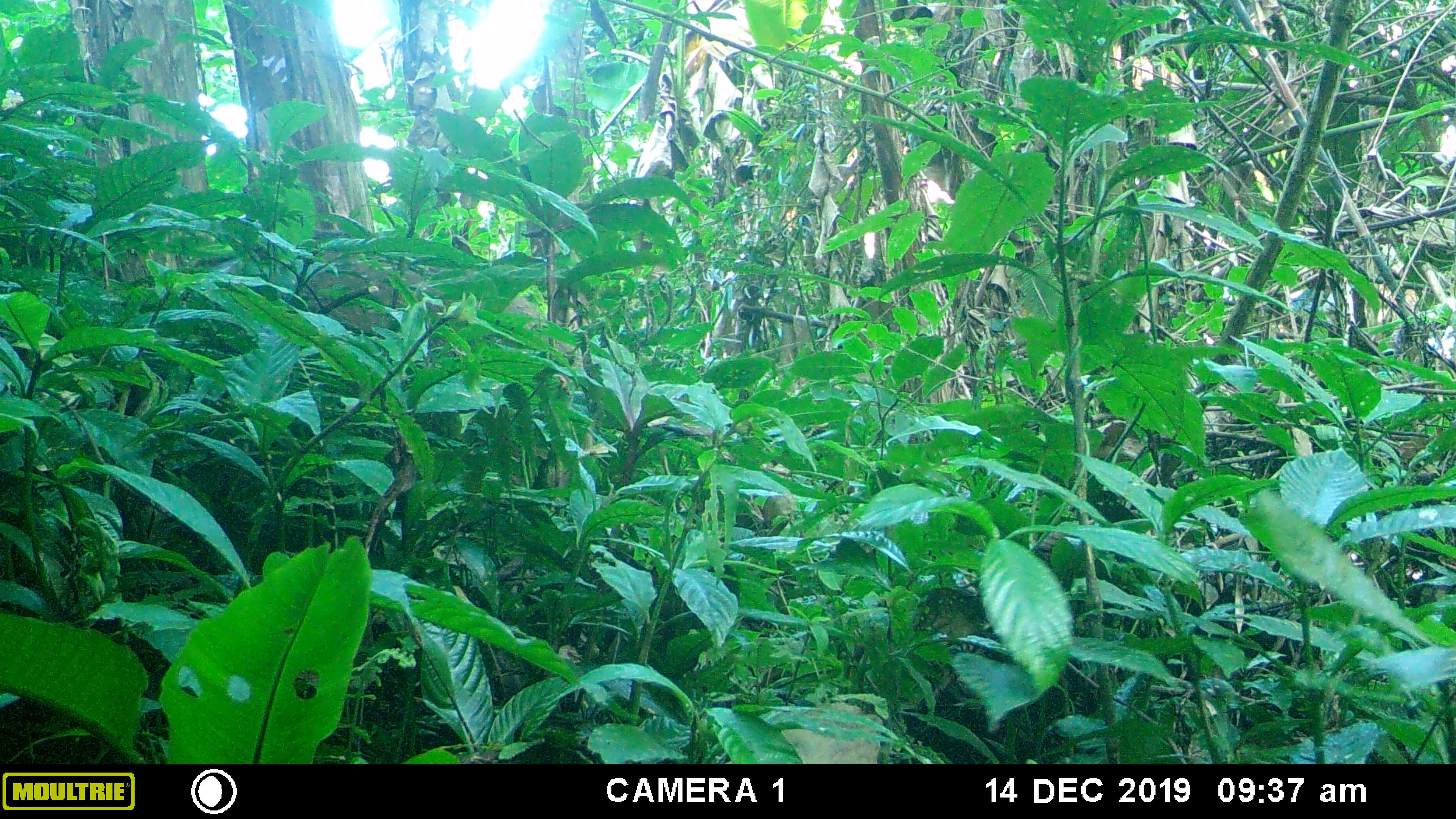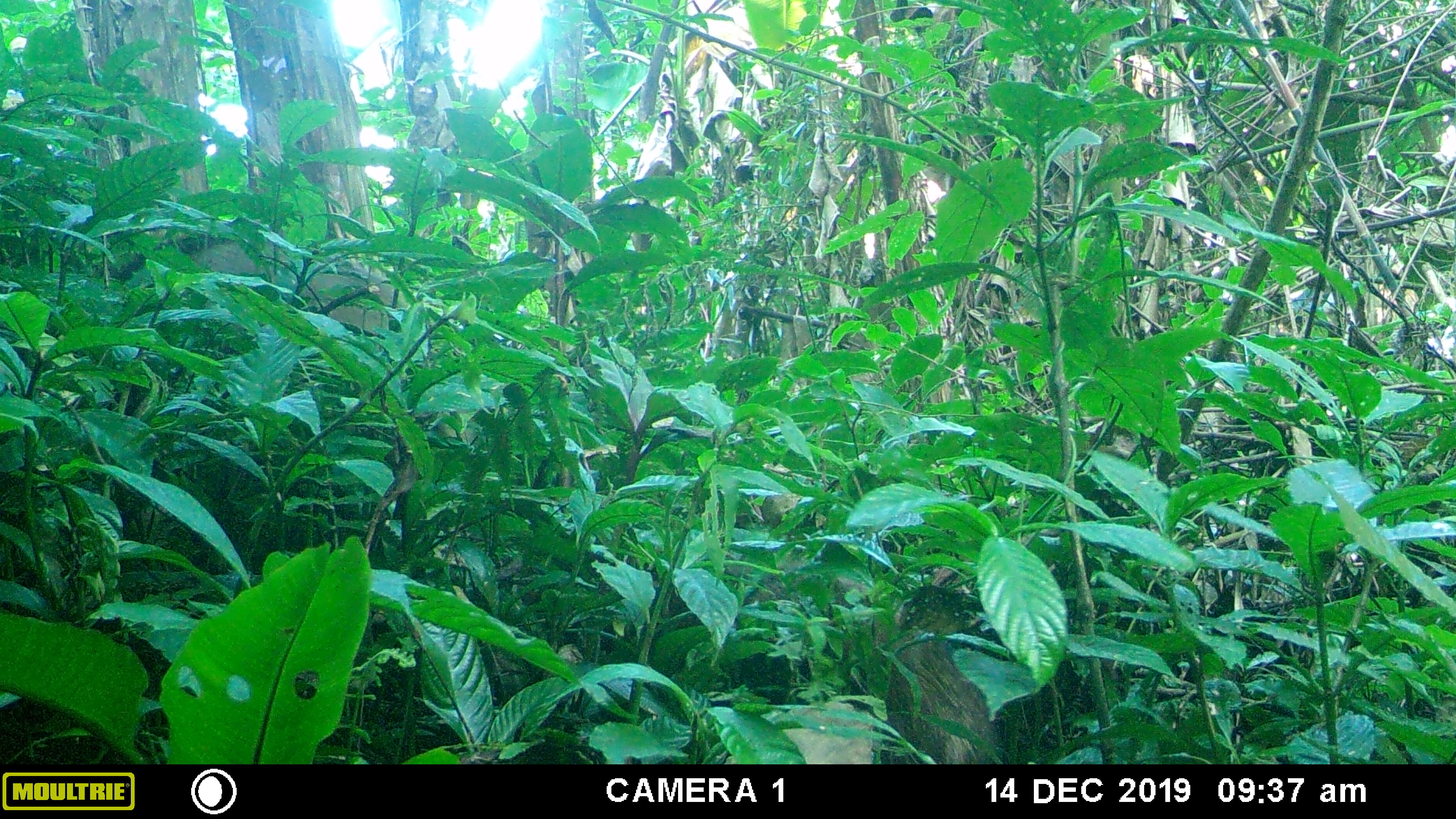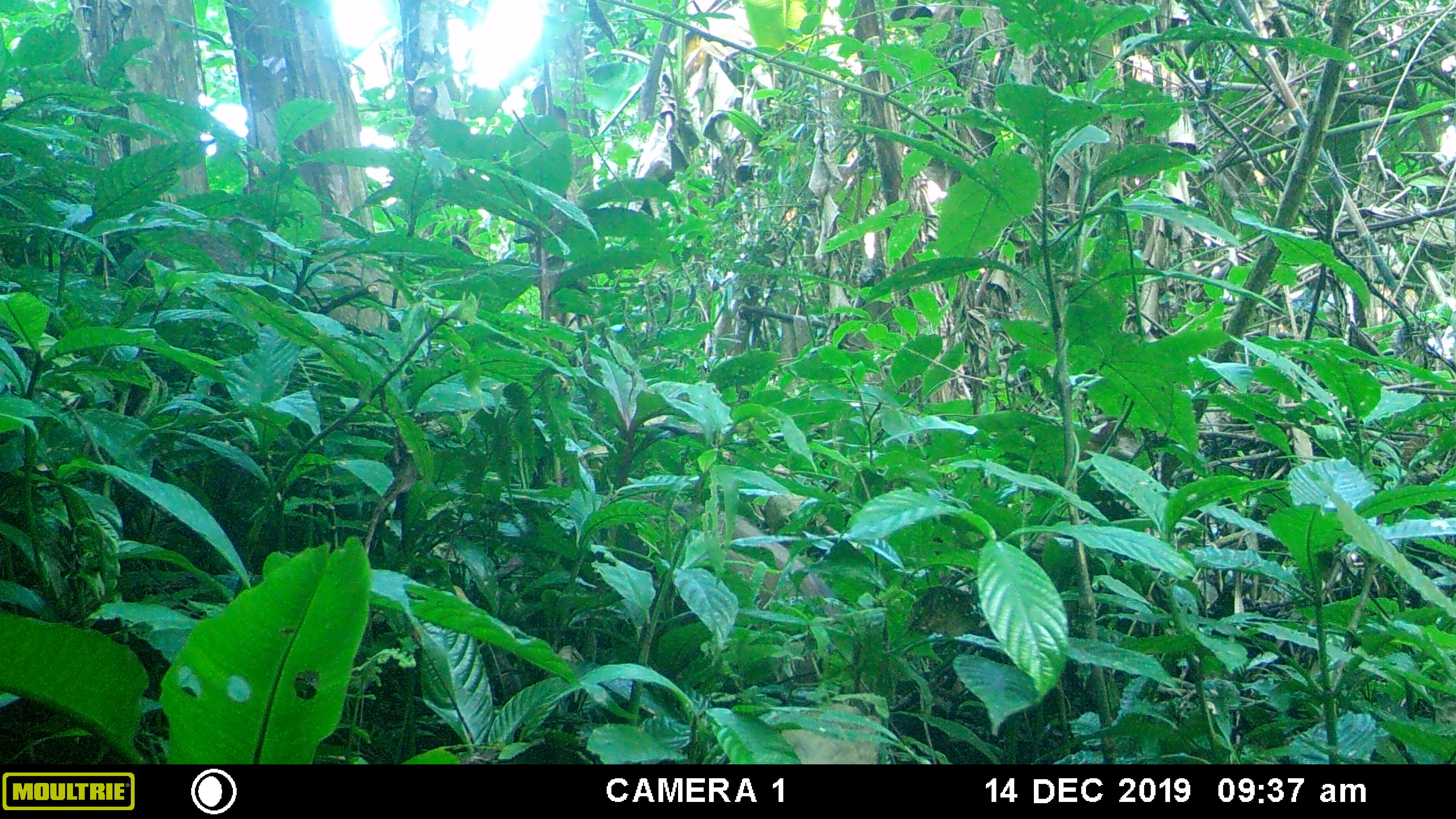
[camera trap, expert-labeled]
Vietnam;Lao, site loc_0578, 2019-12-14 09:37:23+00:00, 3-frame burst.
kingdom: Animalia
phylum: Chordata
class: Mammalia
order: Artiodactyla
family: Suidae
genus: Sus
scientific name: Sus scrofa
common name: eurasian wild pig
Eurasian wild pig (Sus scrofa). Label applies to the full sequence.